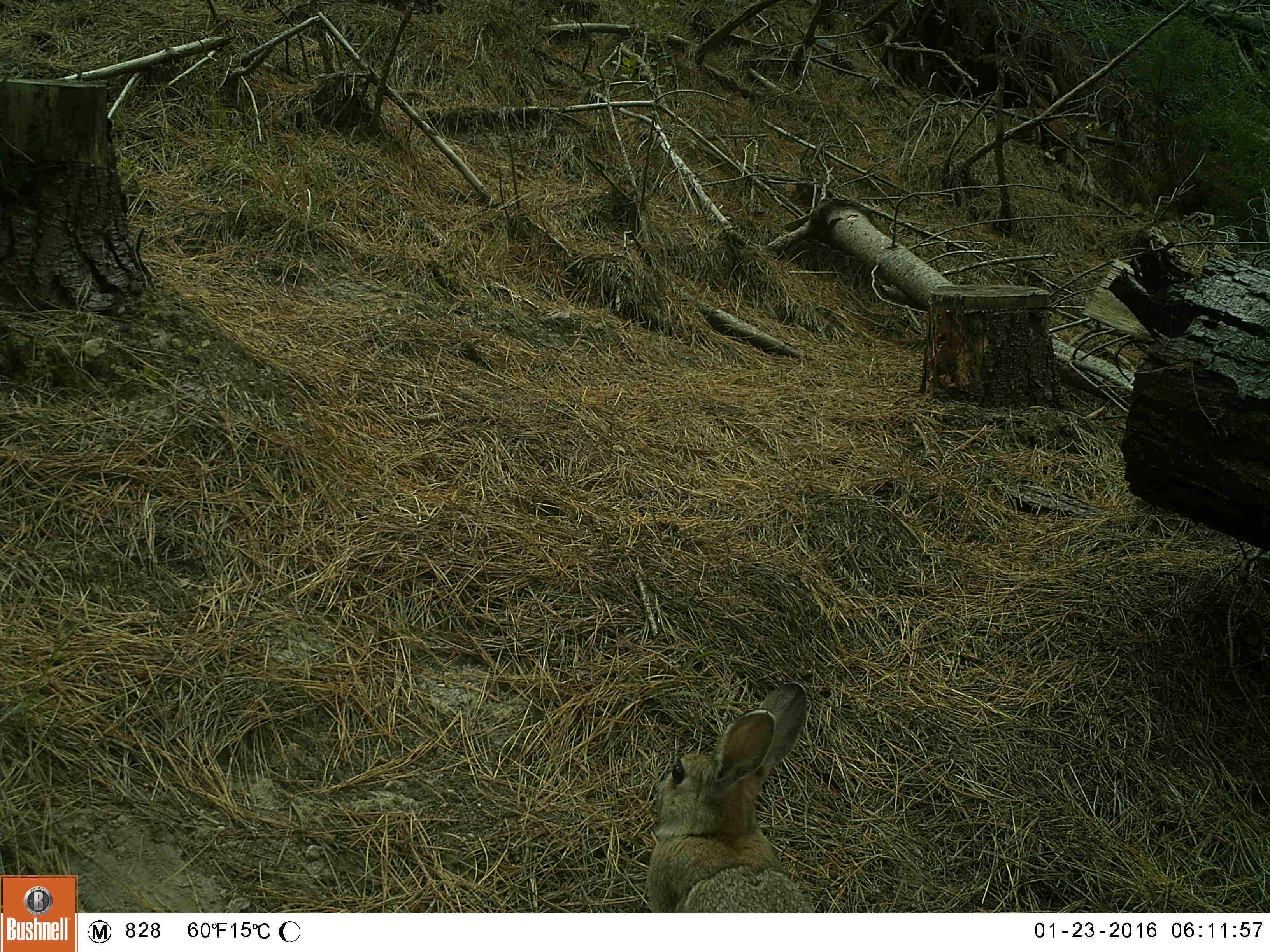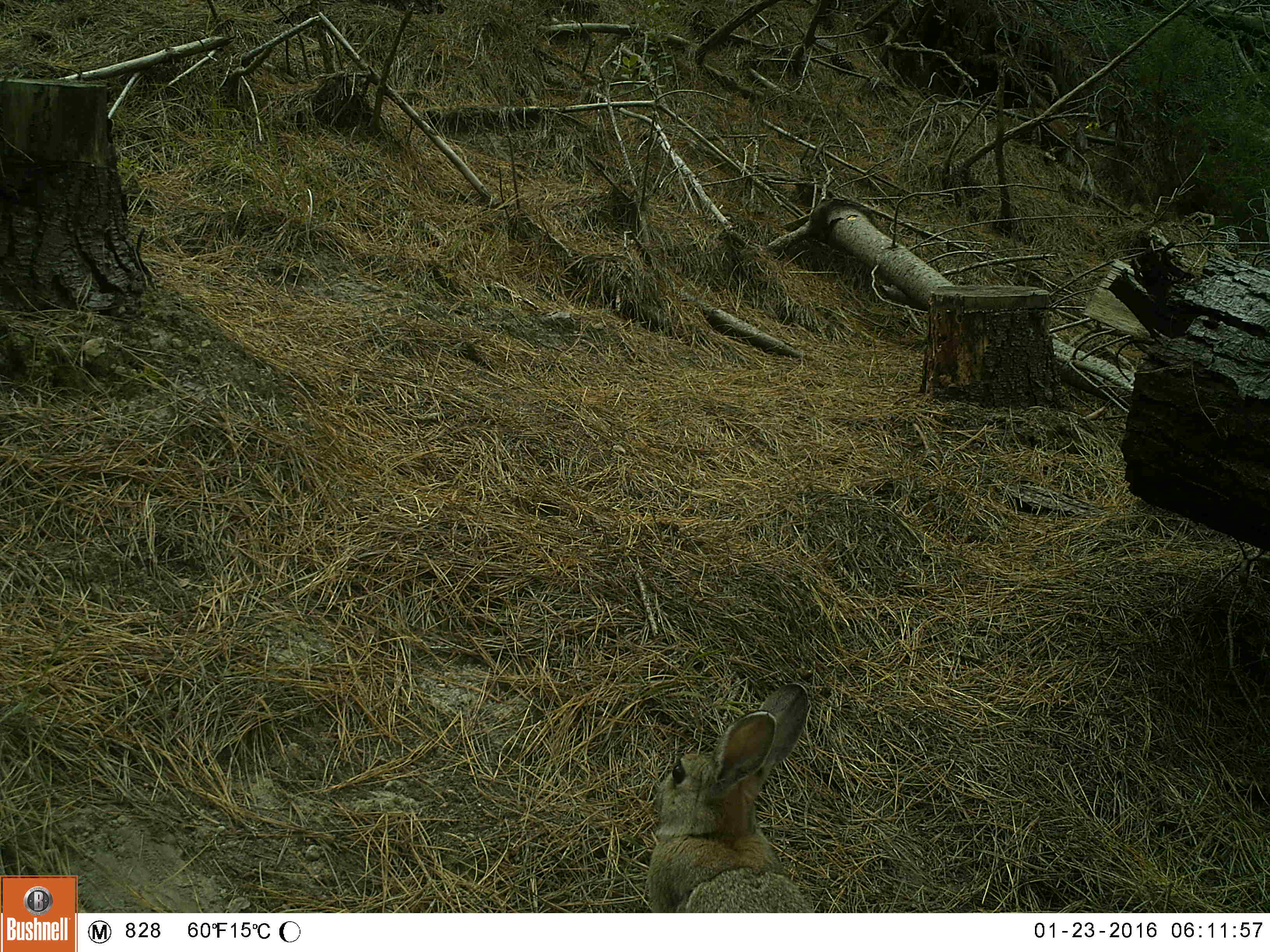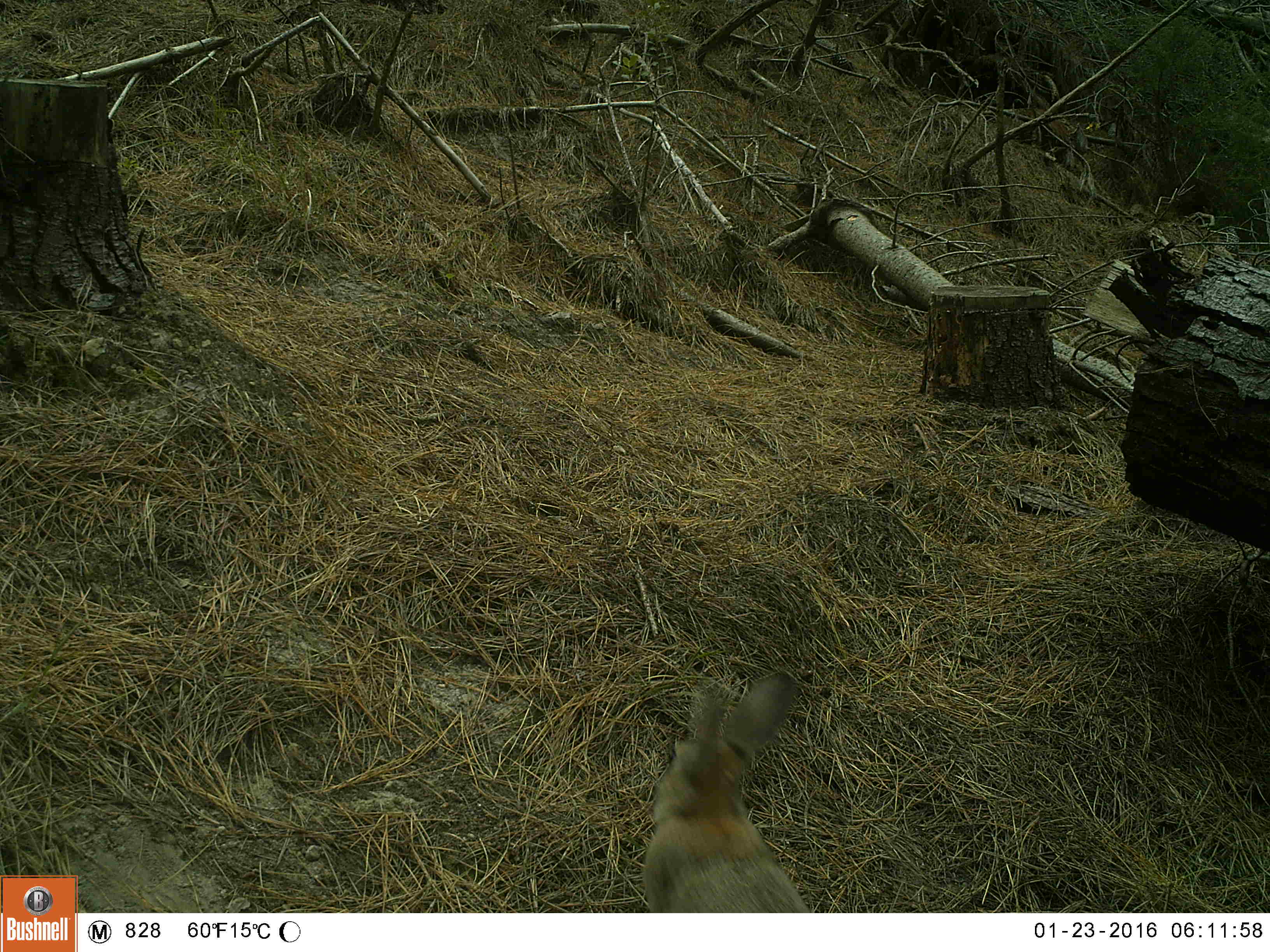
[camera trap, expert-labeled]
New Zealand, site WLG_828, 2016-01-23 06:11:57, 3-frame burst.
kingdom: Animalia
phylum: Chordata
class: Mammalia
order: Lagomorpha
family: Leporidae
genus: Oryctolagus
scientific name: Oryctolagus cuniculus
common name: european rabbit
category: rabbit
Rabbit (european rabbit) (Oryctolagus cuniculus).